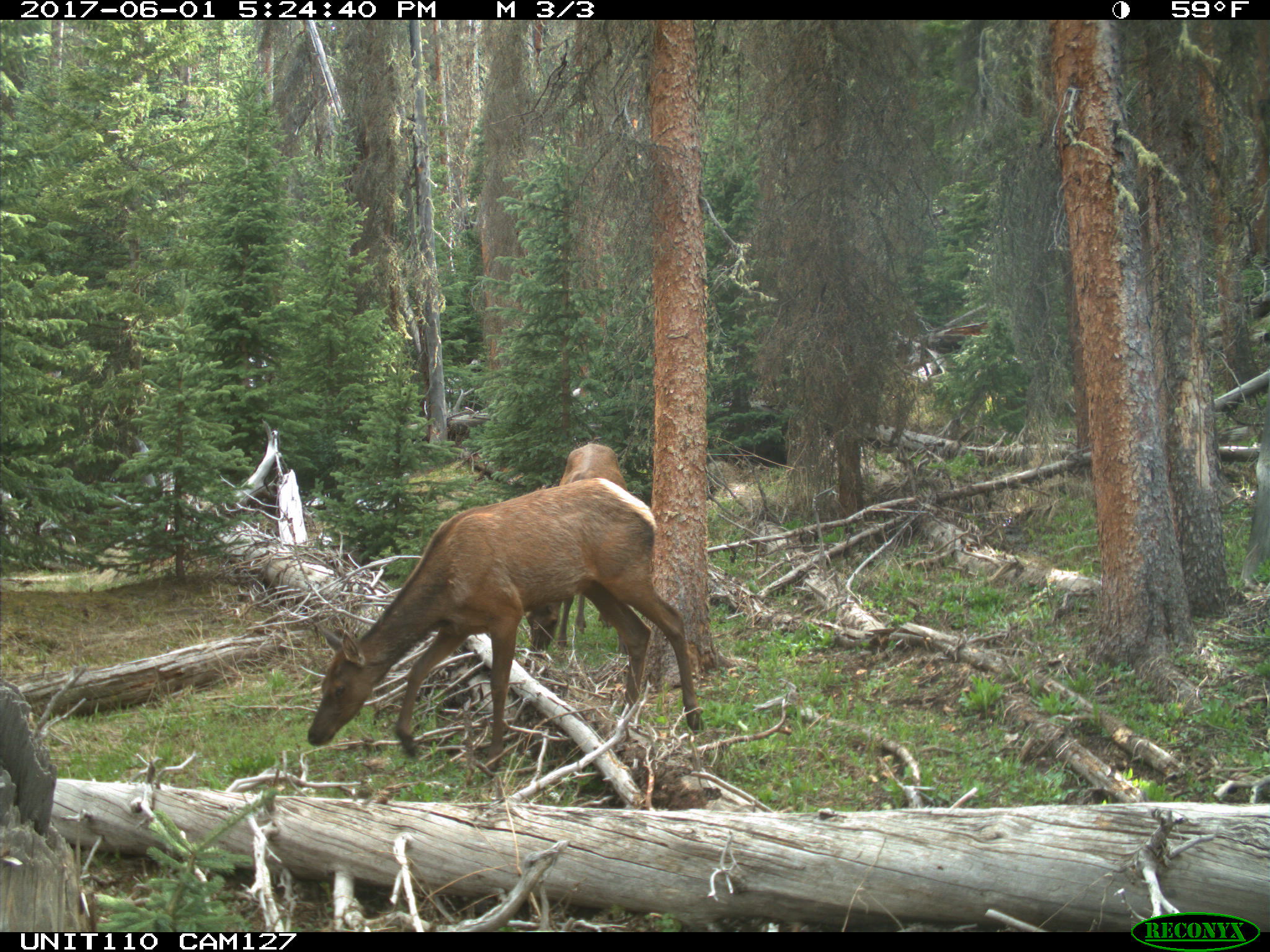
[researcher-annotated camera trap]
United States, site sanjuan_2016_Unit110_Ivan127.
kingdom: Animalia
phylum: Chordata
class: Mammalia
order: Artiodactyla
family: Cervidae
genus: Cervus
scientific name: Cervus elaphus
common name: red deer